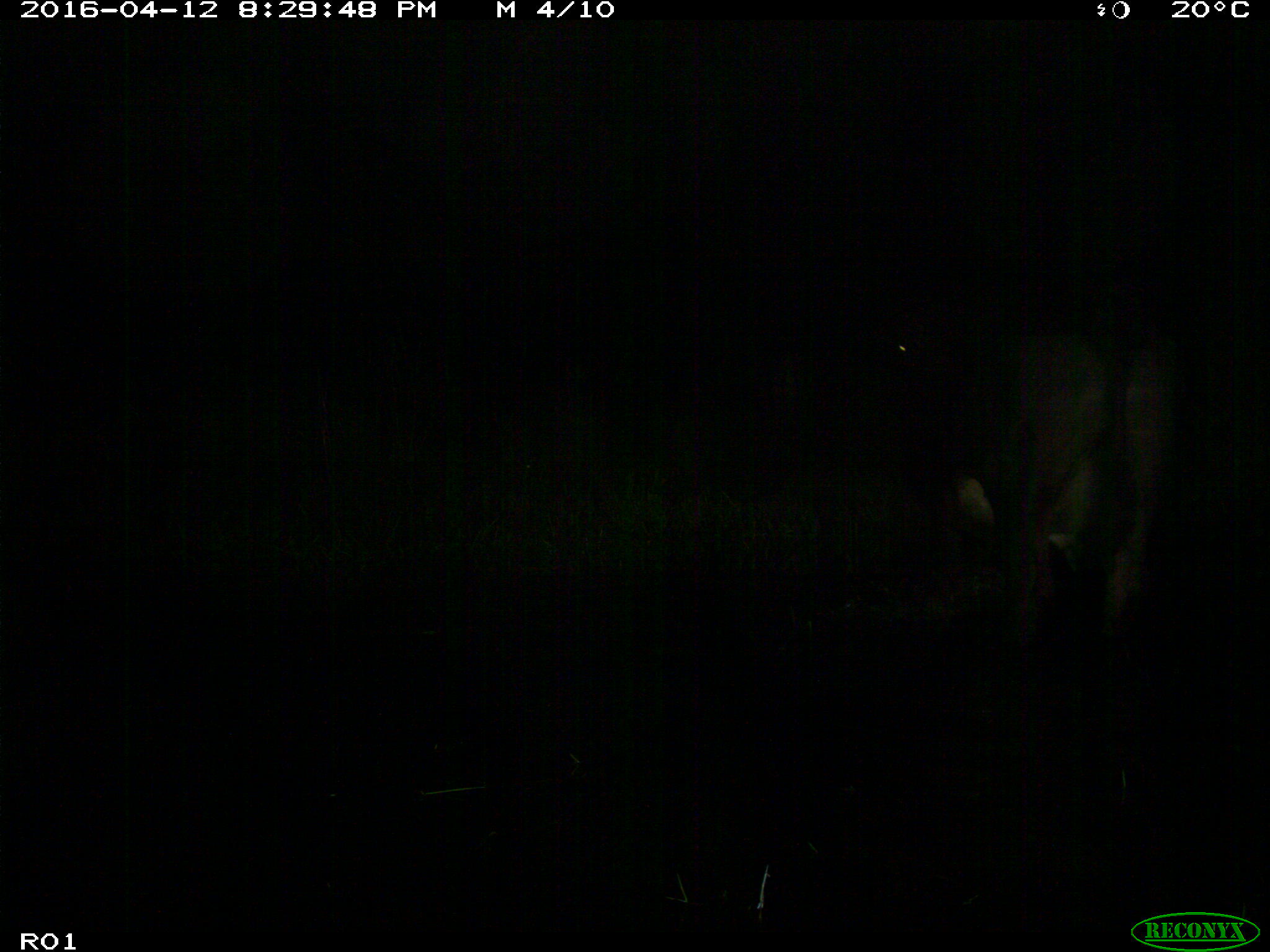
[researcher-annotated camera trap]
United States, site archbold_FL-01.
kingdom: Animalia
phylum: Chordata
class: Mammalia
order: Artiodactyla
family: Bovidae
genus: Bos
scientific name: Bos taurus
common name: domestic cow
Bos taurus (domestic cow).